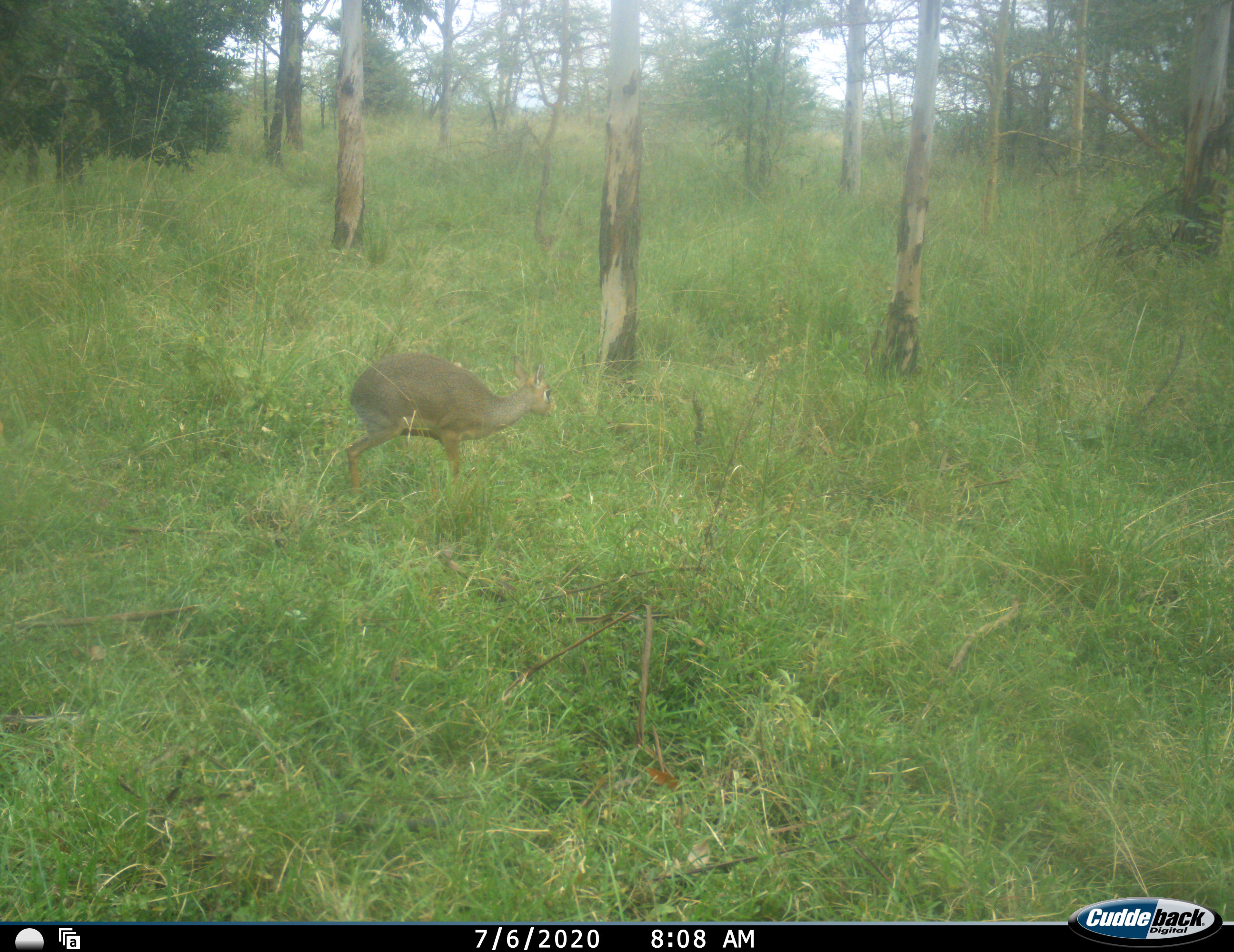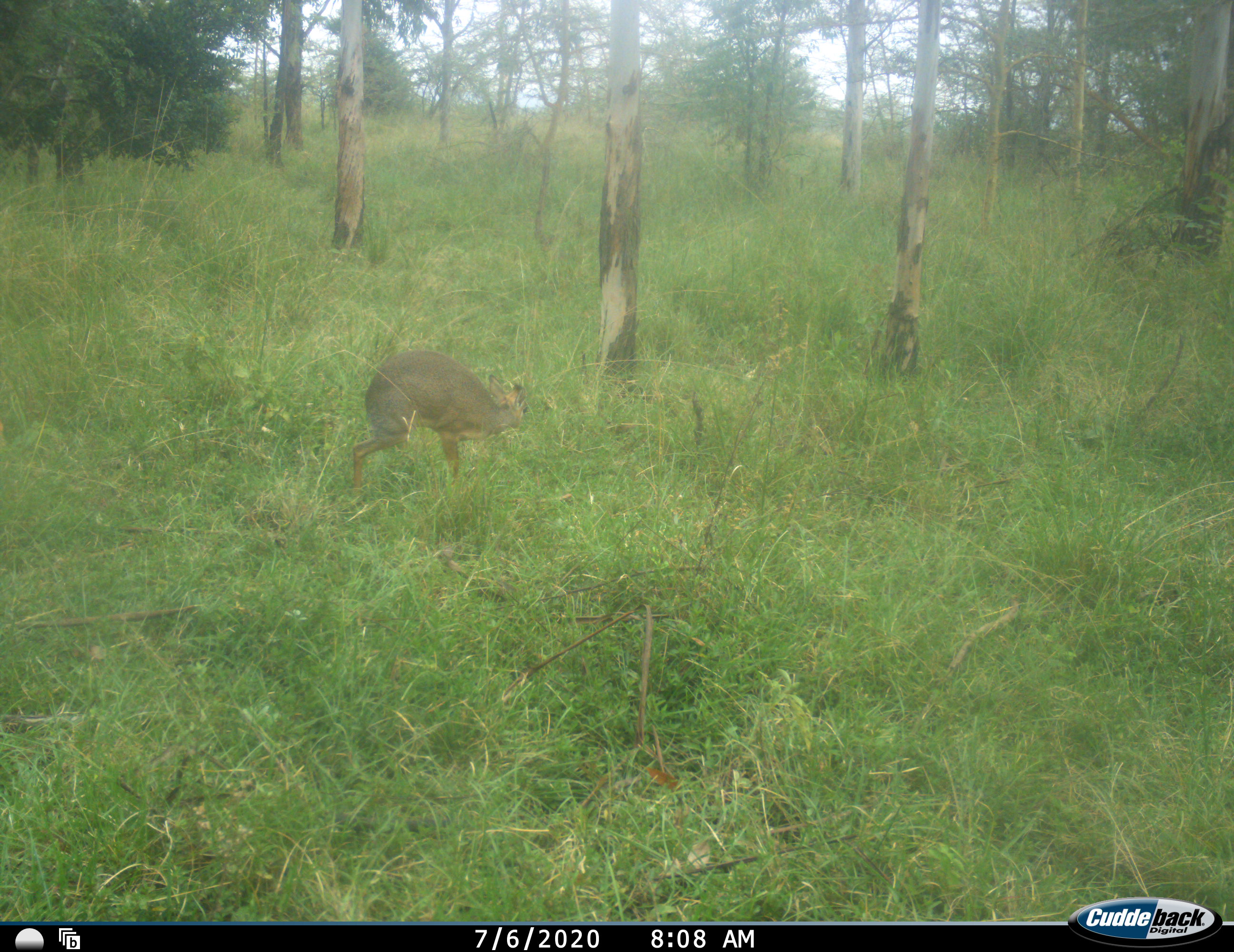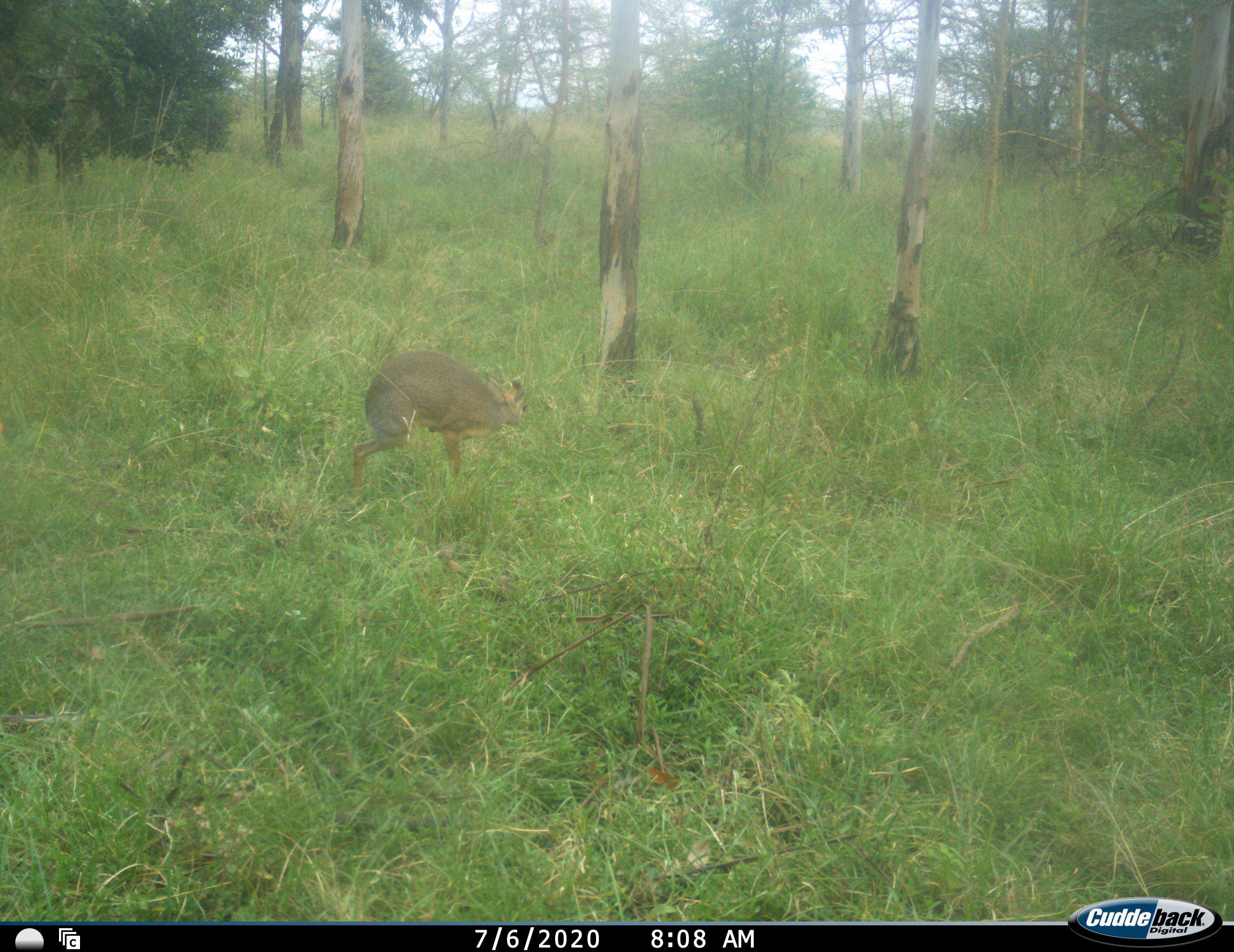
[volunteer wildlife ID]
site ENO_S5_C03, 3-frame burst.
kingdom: Animalia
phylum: Chordata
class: Mammalia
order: Artiodactyla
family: Bovidae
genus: Madoqua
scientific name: Madoqua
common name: dik-dik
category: dikdik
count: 1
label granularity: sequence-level